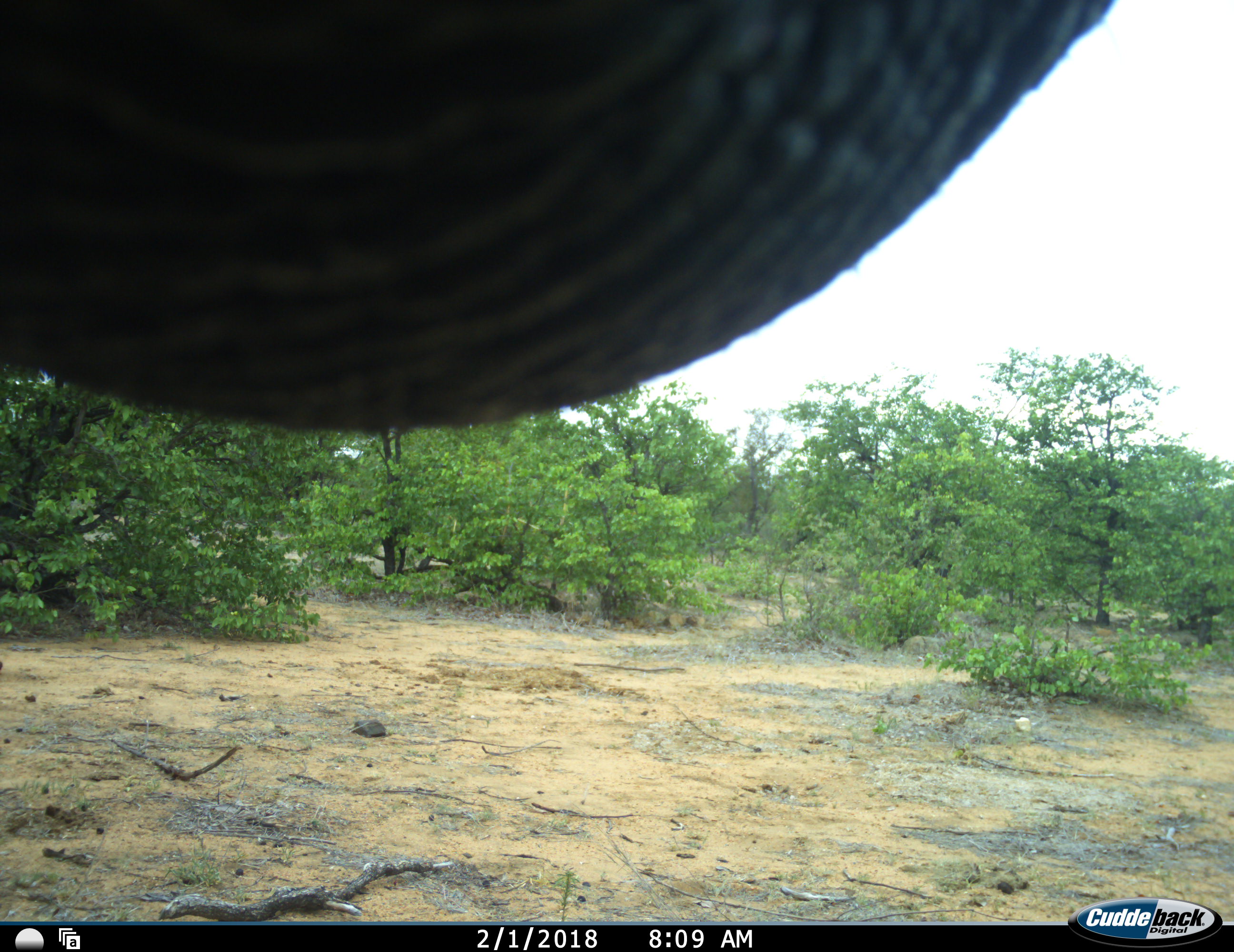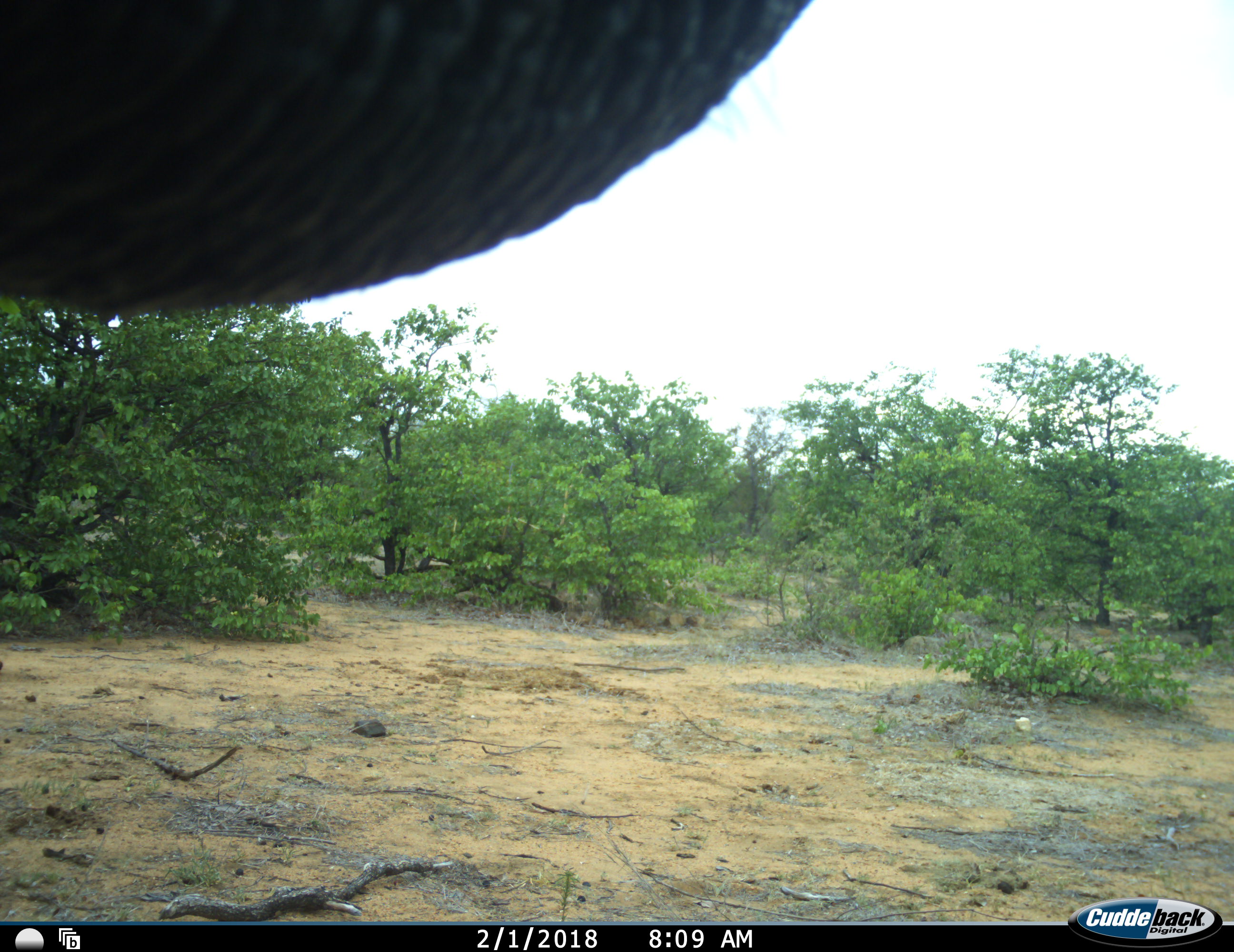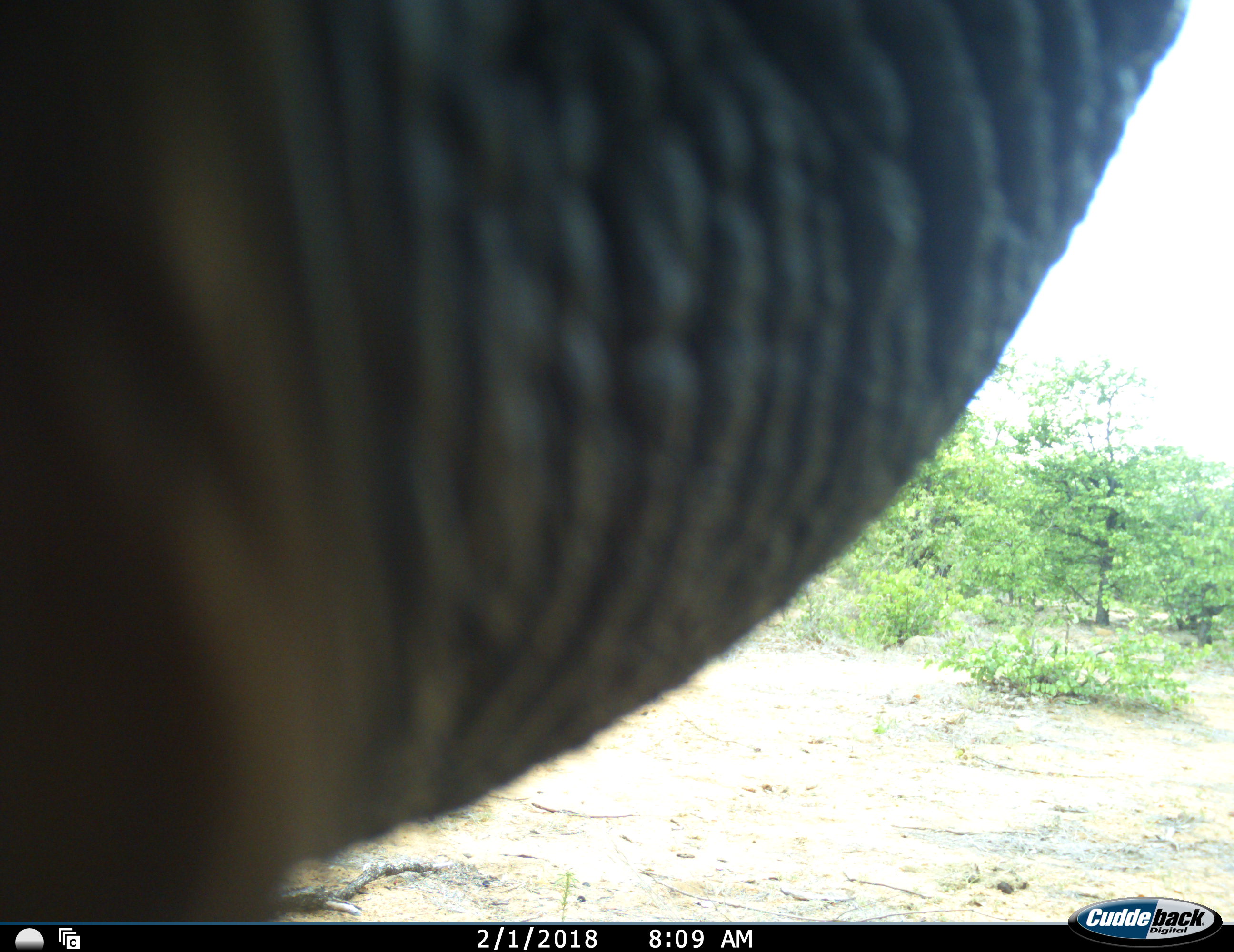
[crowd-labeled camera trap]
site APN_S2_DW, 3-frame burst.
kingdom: Animalia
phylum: Chordata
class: Mammalia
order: Proboscidea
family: Elephantidae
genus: Loxodonta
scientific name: Loxodonta africana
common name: african bush elephant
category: elephant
Elephant (african bush elephant) (Loxodonta africana), count 1. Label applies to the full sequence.